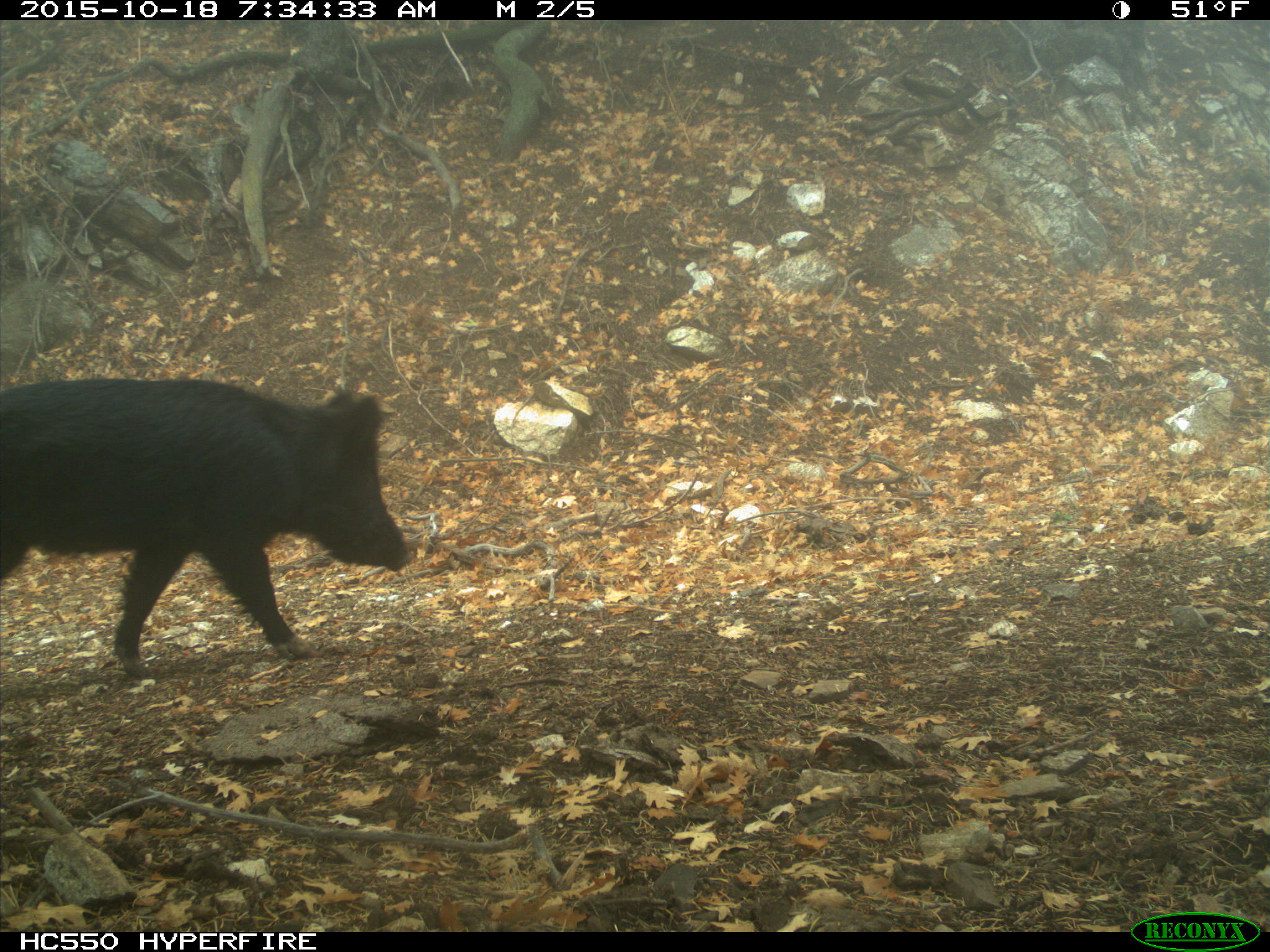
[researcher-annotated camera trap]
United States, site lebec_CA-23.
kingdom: Animalia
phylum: Chordata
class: Mammalia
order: Artiodactyla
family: Suidae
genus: Sus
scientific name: Sus scrofa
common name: wild boar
Sus scrofa (wild boar).